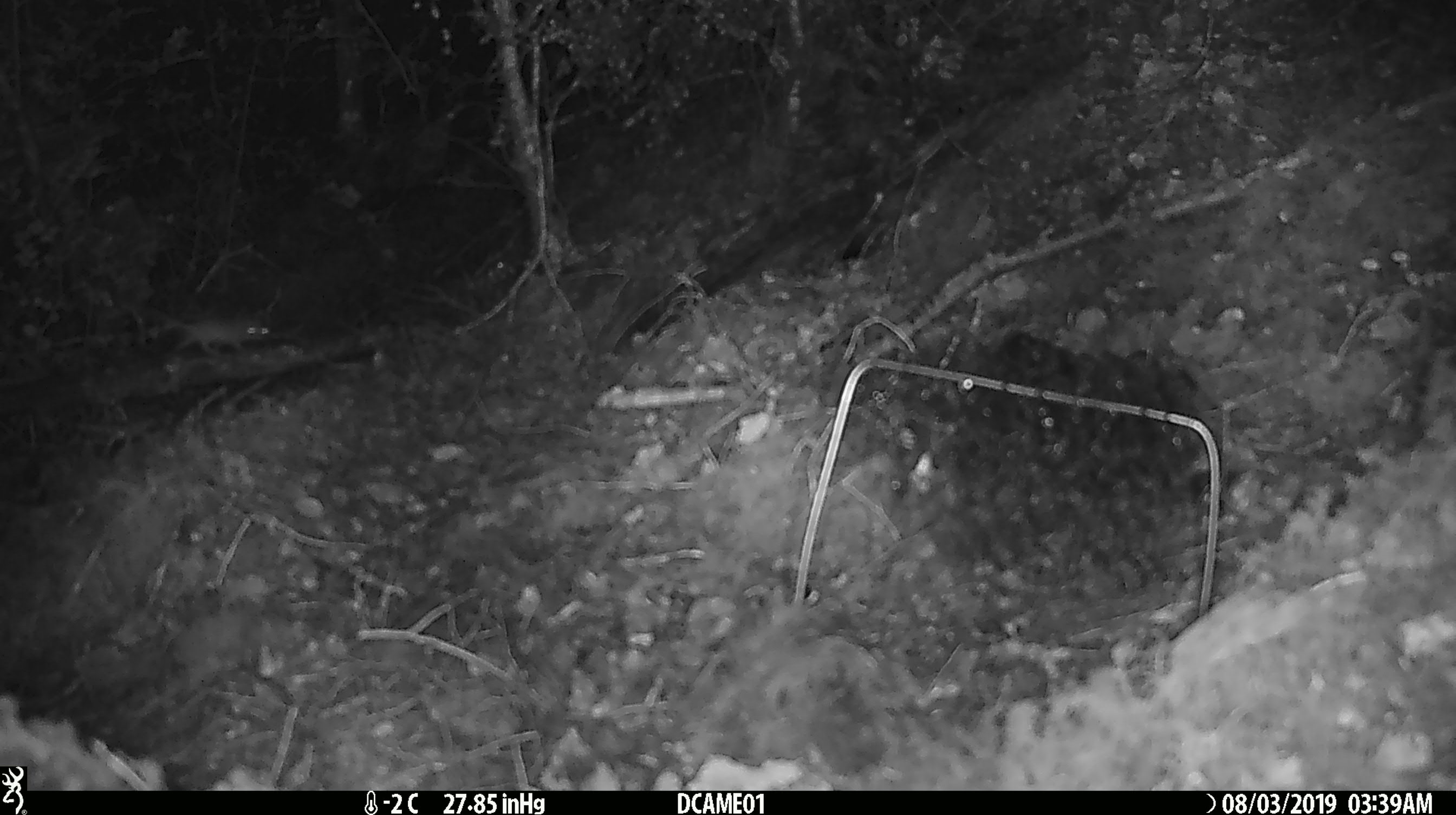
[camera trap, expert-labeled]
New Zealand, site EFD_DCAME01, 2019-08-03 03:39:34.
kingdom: Animalia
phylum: Chordata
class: Mammalia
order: Rodentia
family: Muridae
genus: Mus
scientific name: Mus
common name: mouse